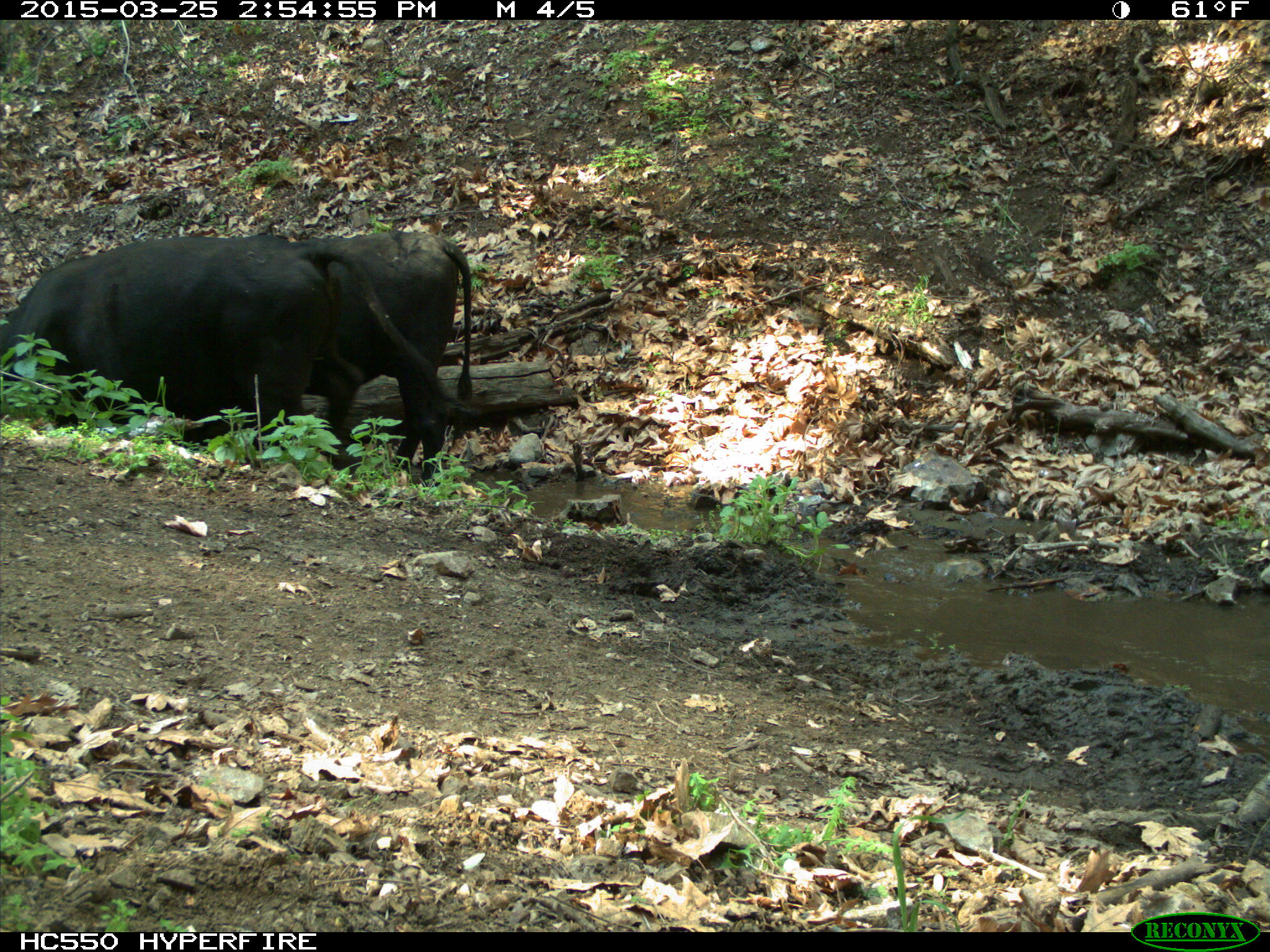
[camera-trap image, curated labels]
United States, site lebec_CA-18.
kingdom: Animalia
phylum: Chordata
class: Mammalia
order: Artiodactyla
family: Bovidae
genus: Bos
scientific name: Bos taurus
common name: domestic cow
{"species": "Bos taurus (domestic cow)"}